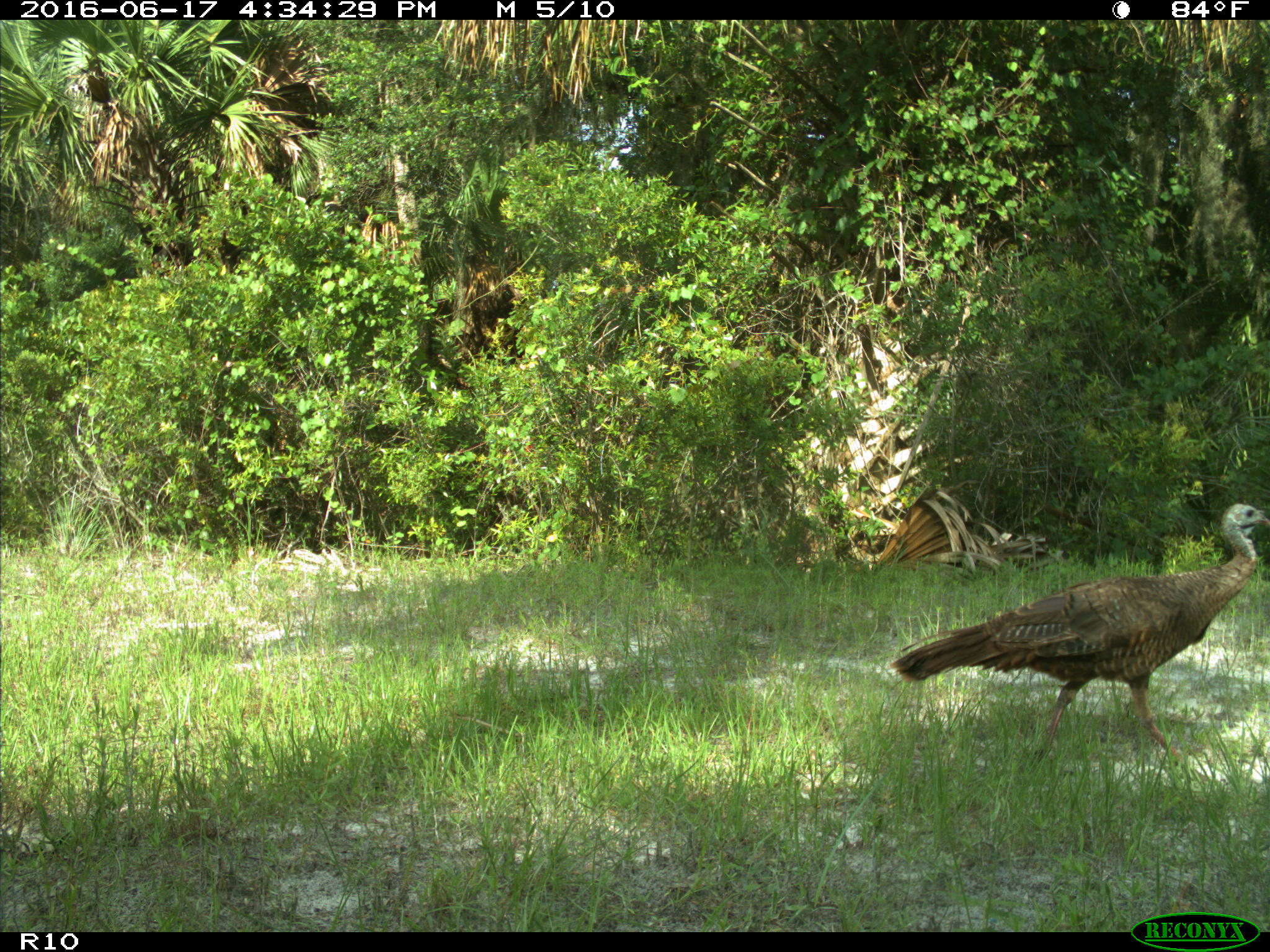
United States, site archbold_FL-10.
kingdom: Animalia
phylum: Chordata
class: Aves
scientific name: Aves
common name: birds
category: unidentified bird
Unidentified bird (birds) (Aves).